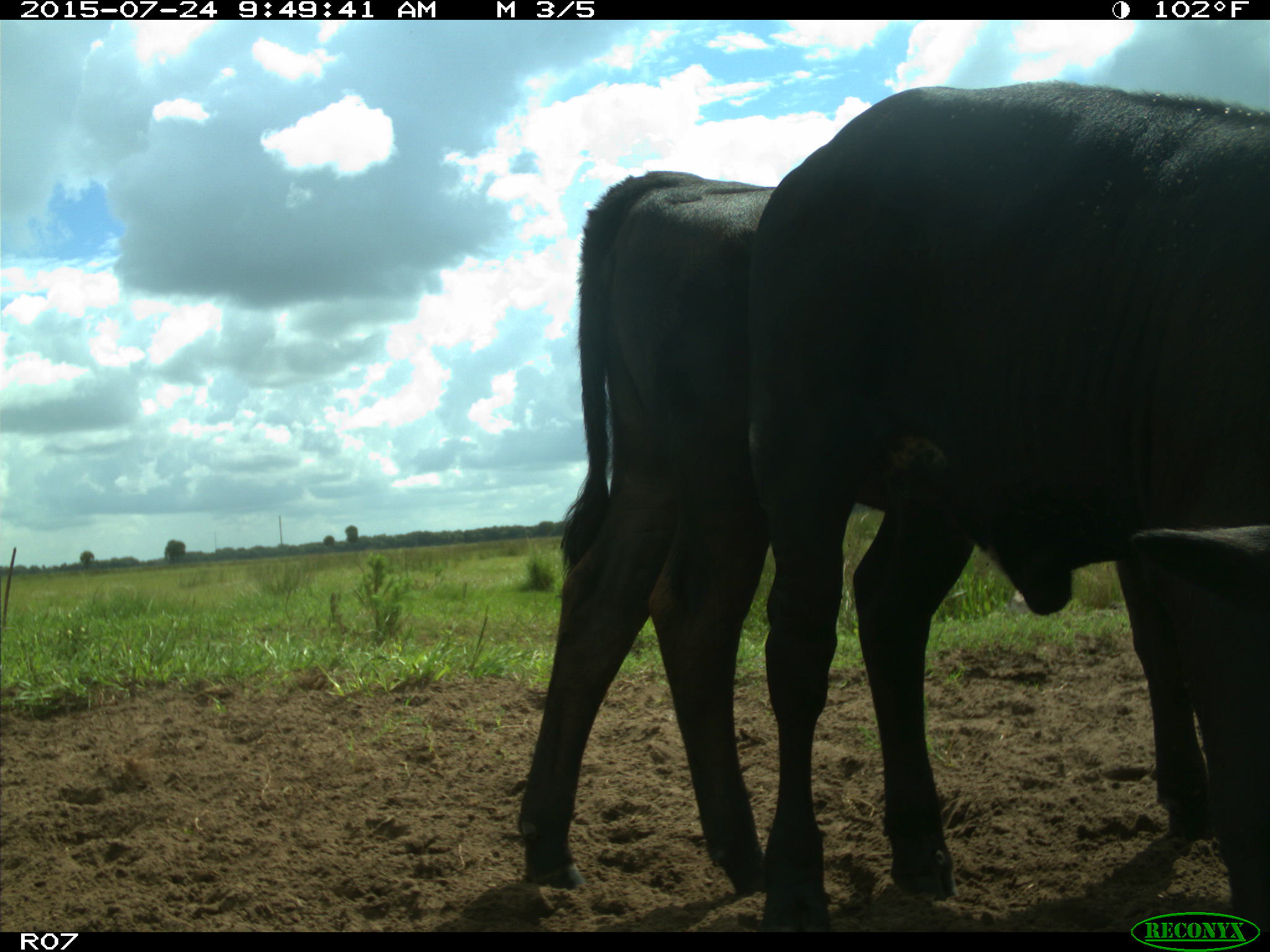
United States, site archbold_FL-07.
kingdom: Animalia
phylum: Chordata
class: Mammalia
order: Artiodactyla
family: Bovidae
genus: Bos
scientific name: Bos taurus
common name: domestic cow